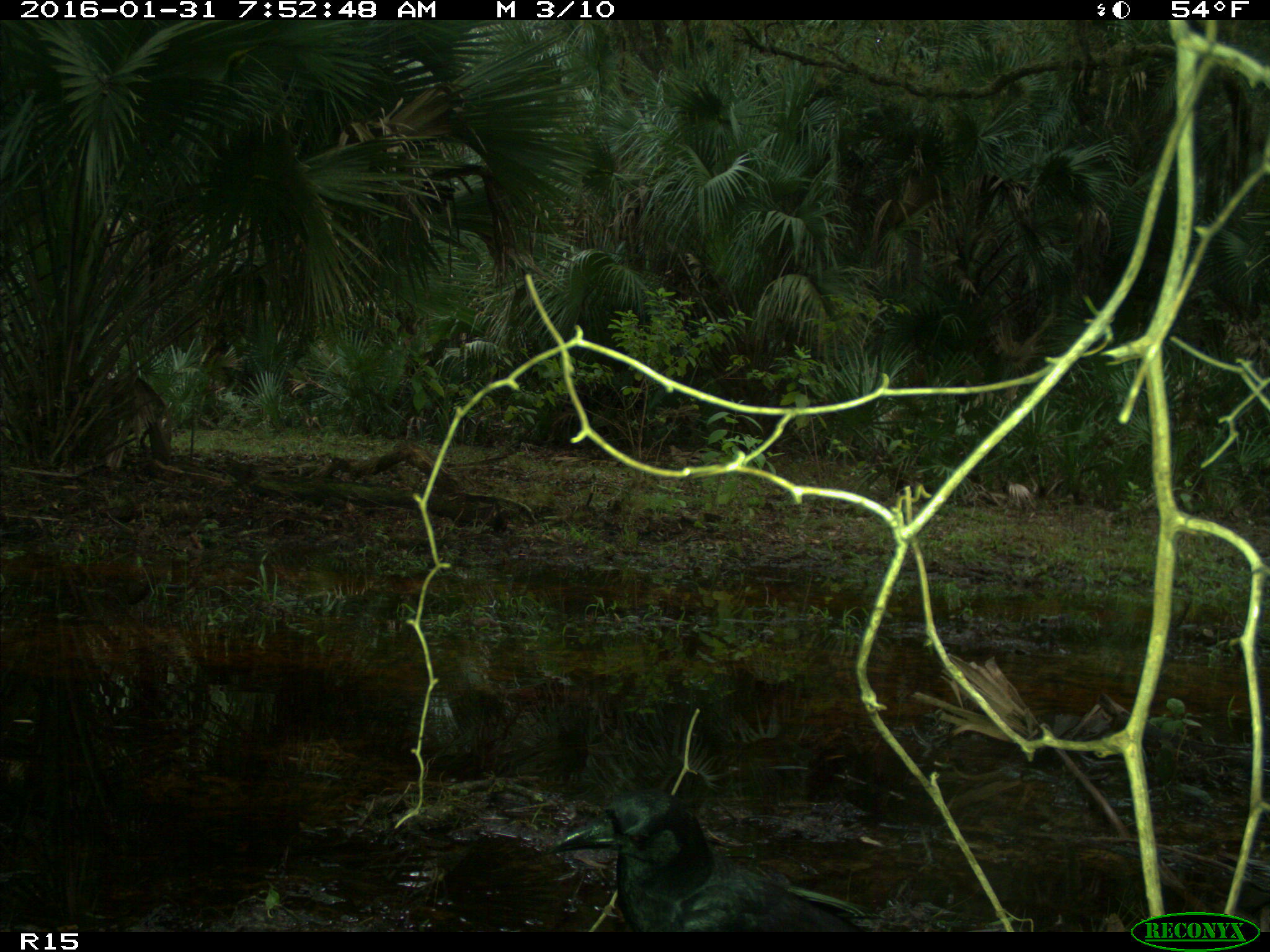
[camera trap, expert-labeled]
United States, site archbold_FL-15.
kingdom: Animalia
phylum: Chordata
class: Aves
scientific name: Aves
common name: birds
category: unidentified bird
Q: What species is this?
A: Unidentified bird (birds) (Aves).